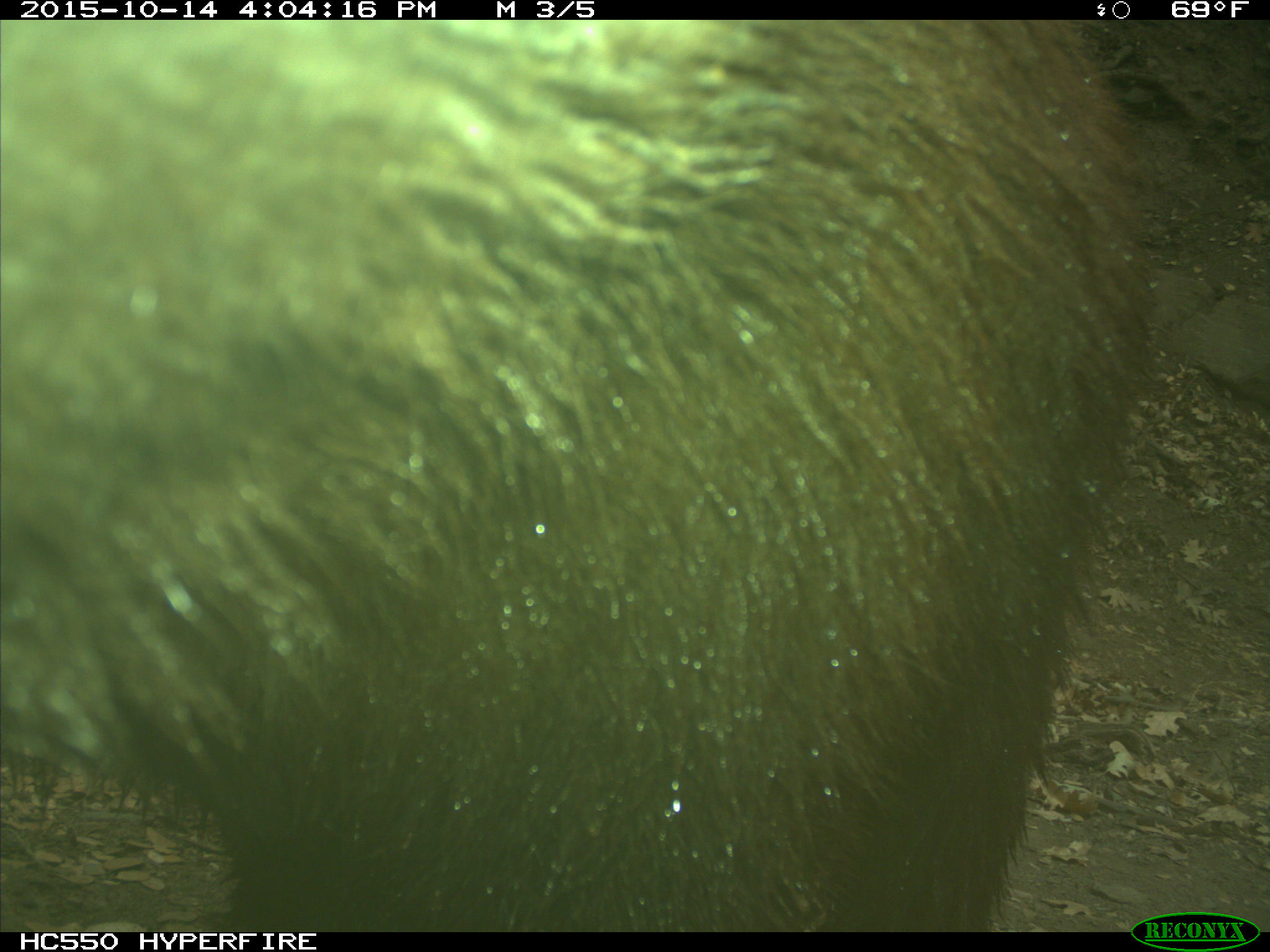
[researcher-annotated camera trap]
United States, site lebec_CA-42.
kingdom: Animalia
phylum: Chordata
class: Mammalia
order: Carnivora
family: Ursidae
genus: Ursus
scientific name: Ursus americanus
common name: american black bear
Ursus americanus (american black bear).